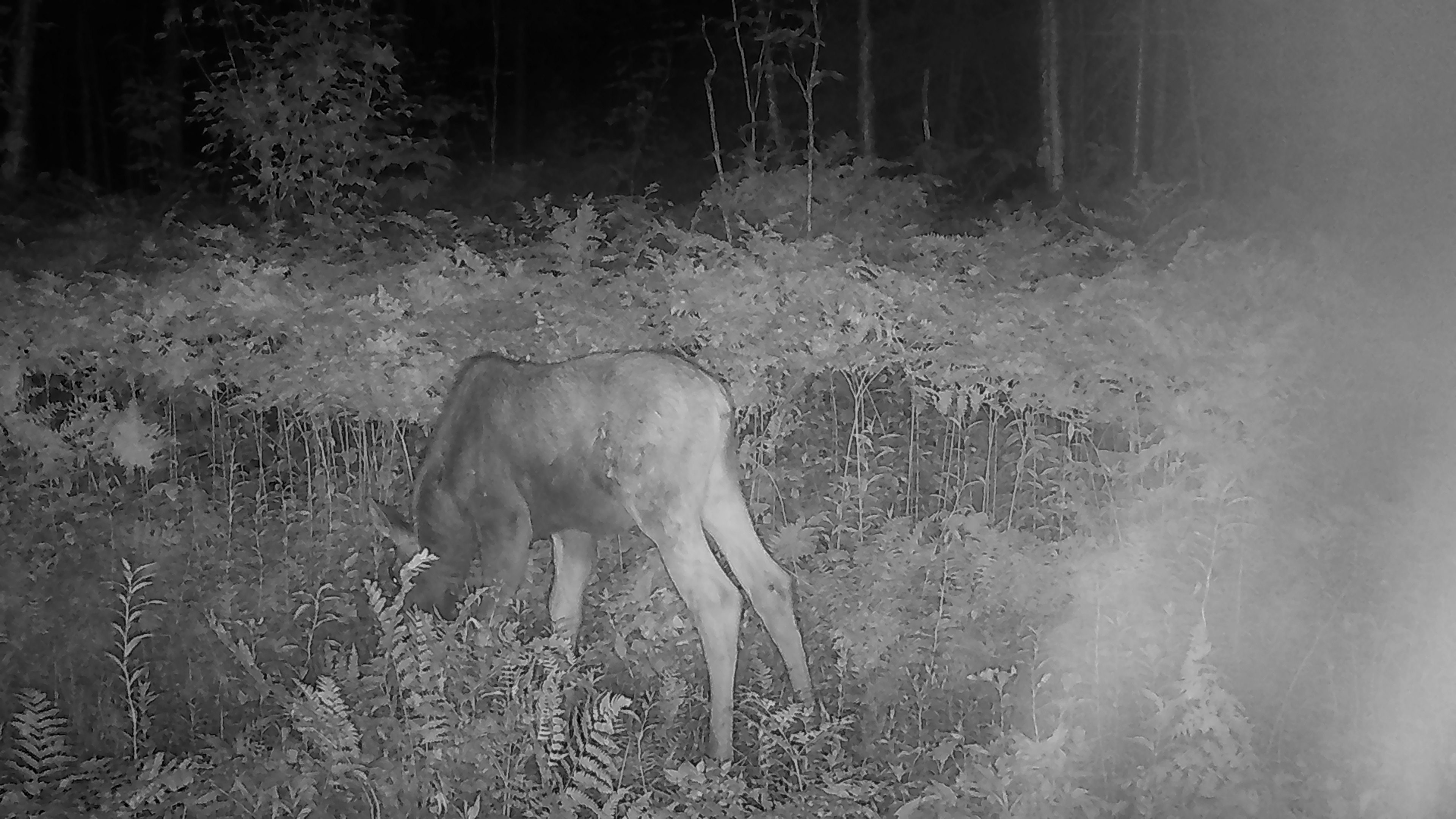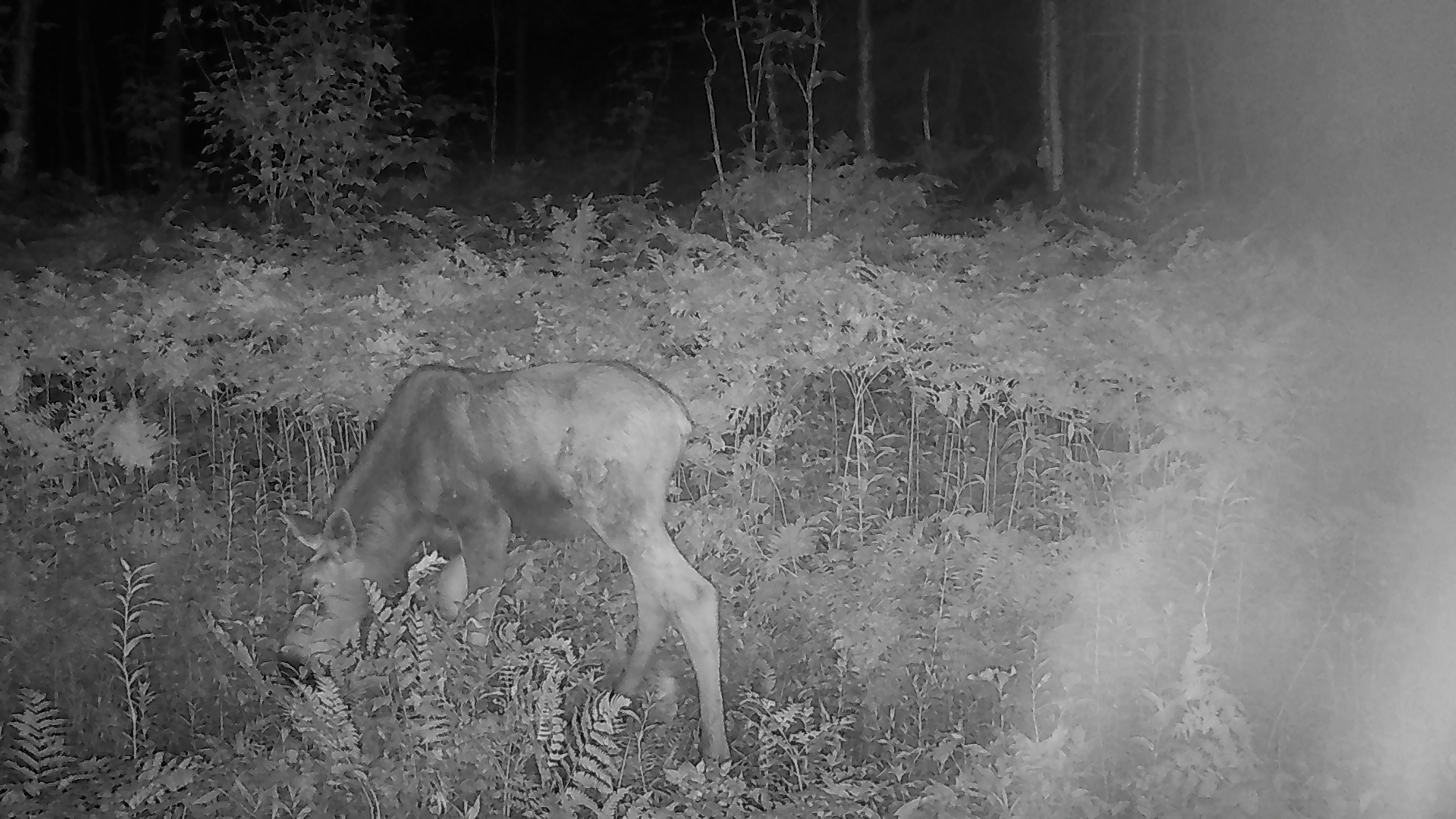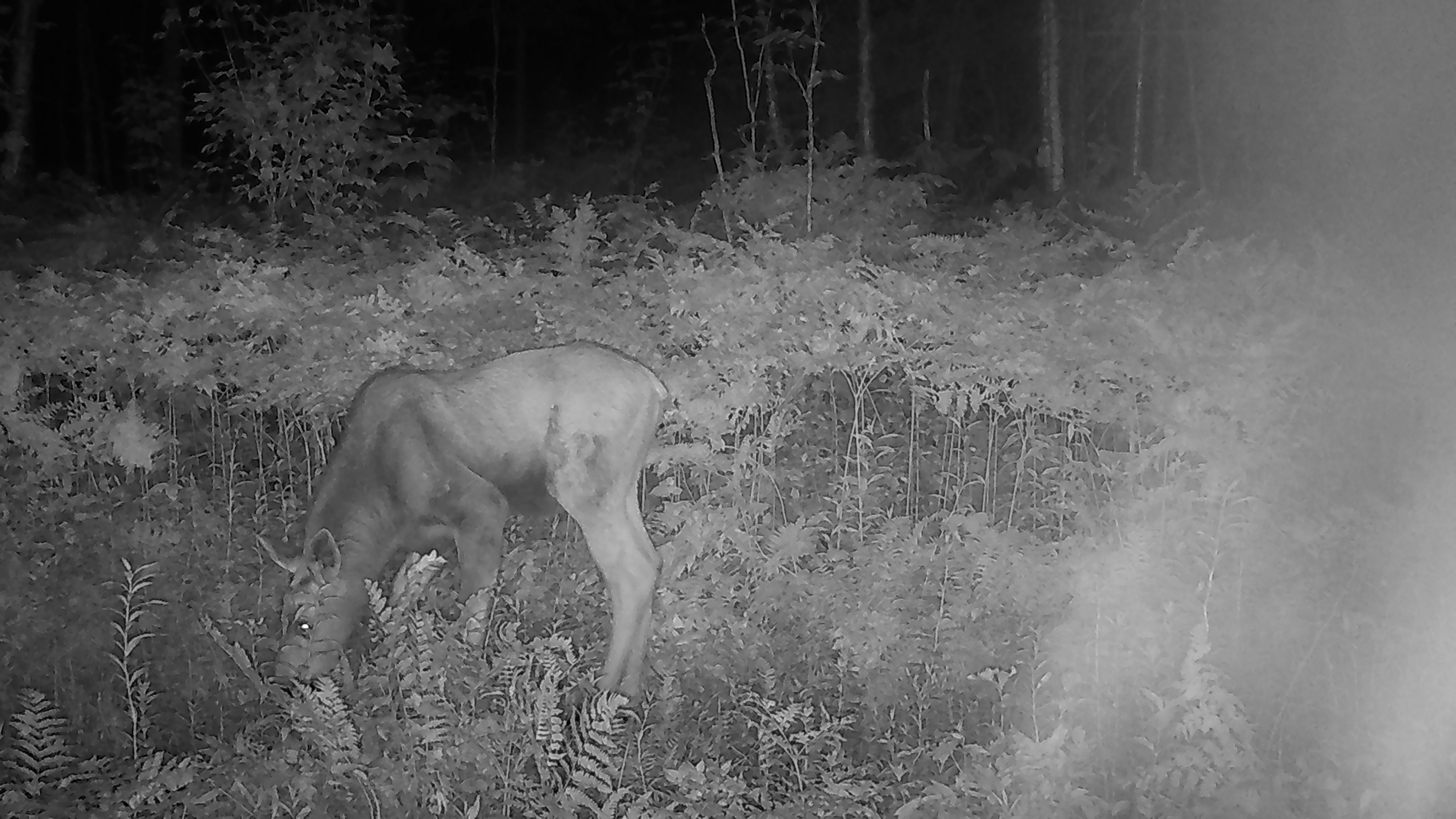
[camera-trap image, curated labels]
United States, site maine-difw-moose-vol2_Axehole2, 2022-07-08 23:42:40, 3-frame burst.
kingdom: Animalia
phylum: Chordata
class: Mammalia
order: Artiodactyla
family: Cervidae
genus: Alces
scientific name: Alces alces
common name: moose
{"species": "moose (Alces alces)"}